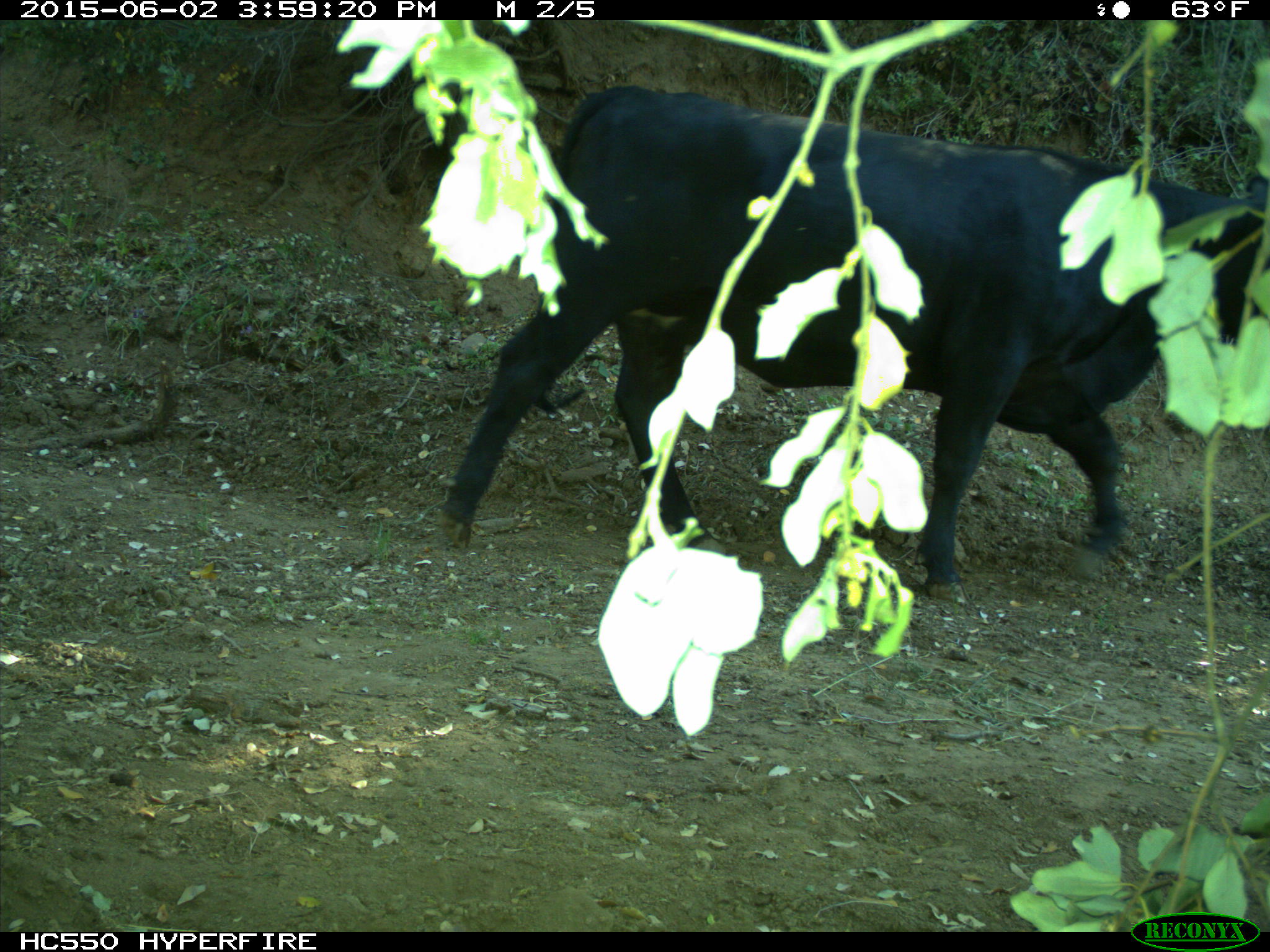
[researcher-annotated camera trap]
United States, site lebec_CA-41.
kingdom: Animalia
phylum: Chordata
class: Mammalia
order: Artiodactyla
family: Bovidae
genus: Bos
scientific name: Bos taurus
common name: domestic cow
Bos taurus (domestic cow).